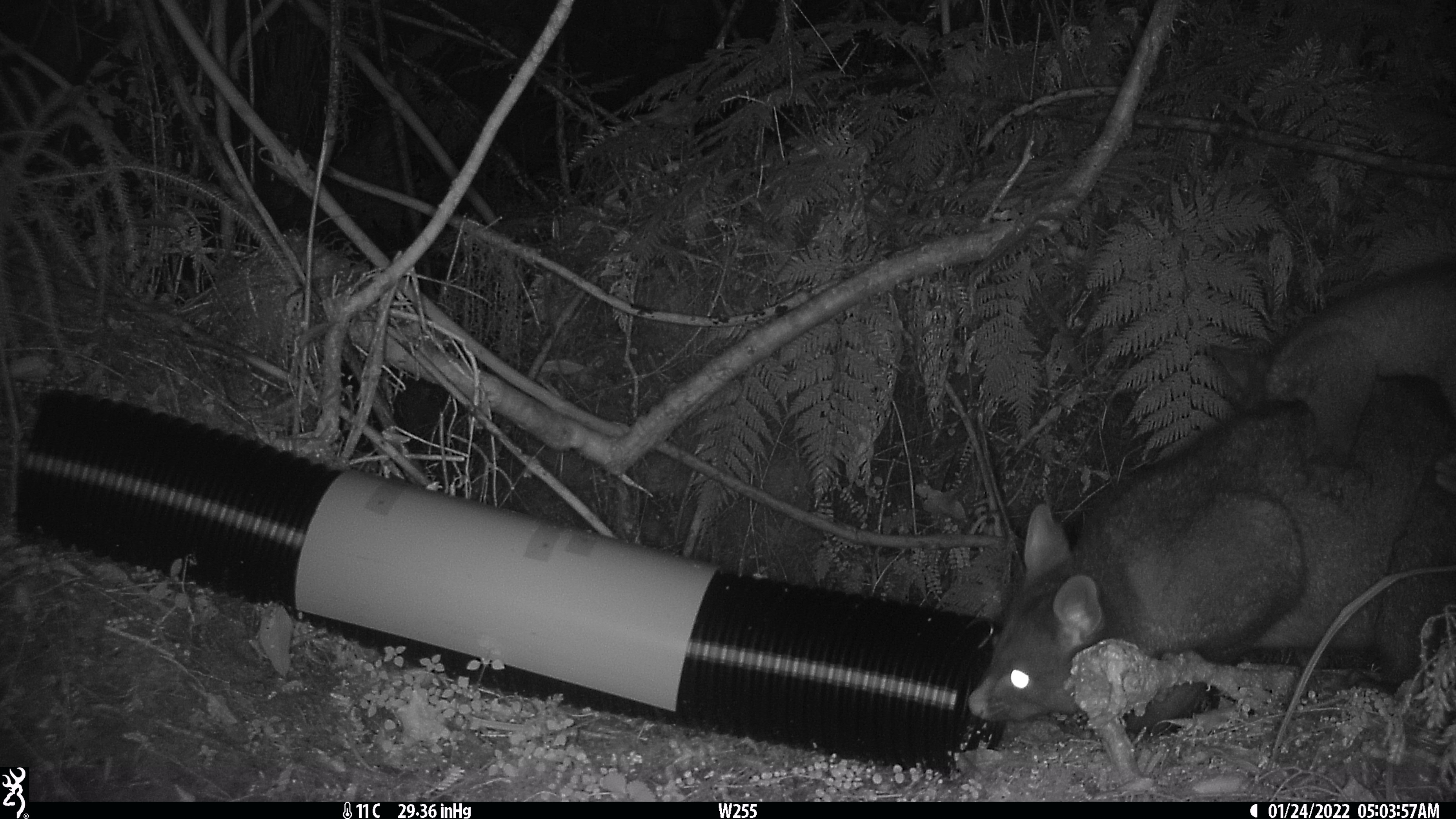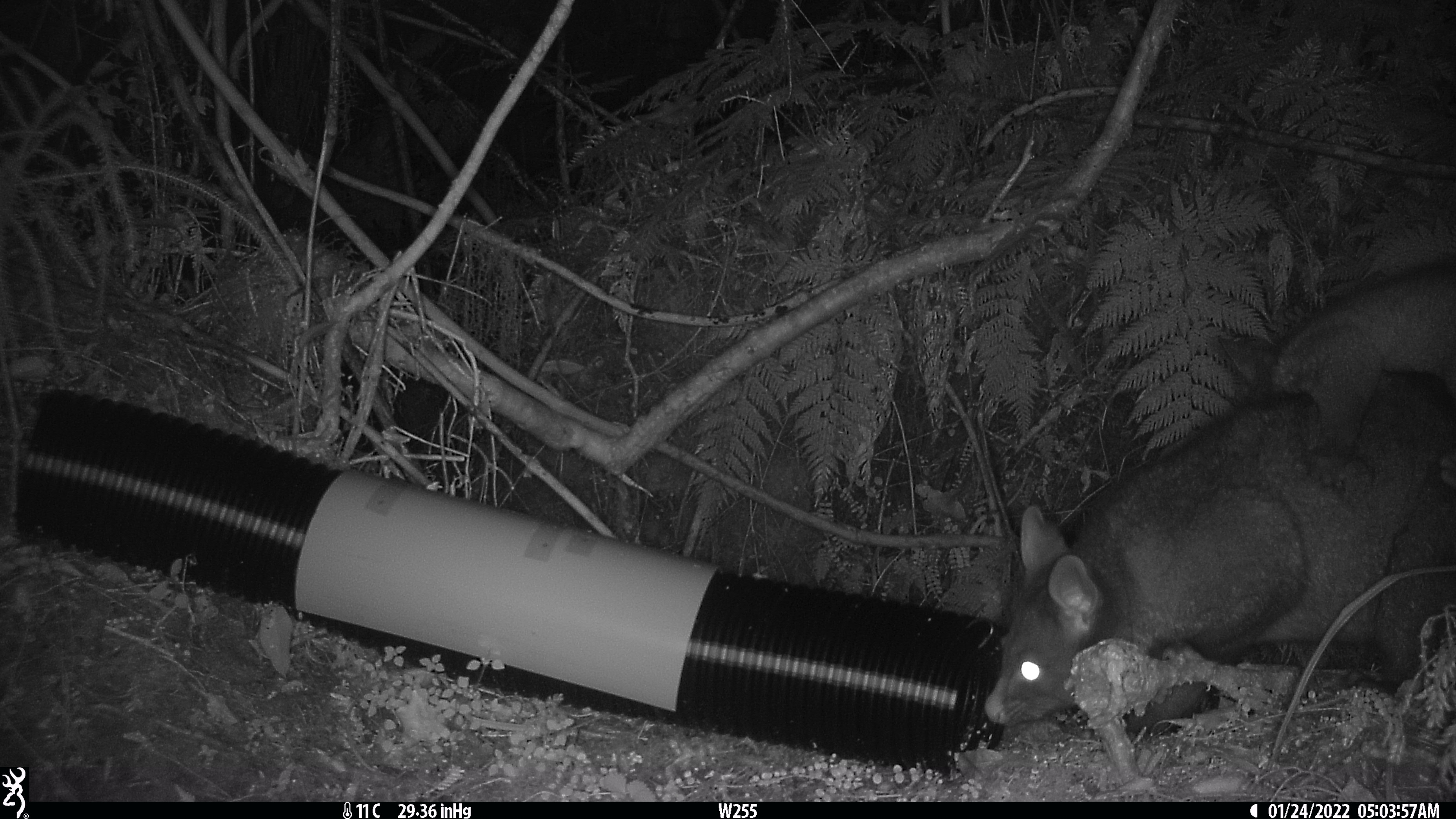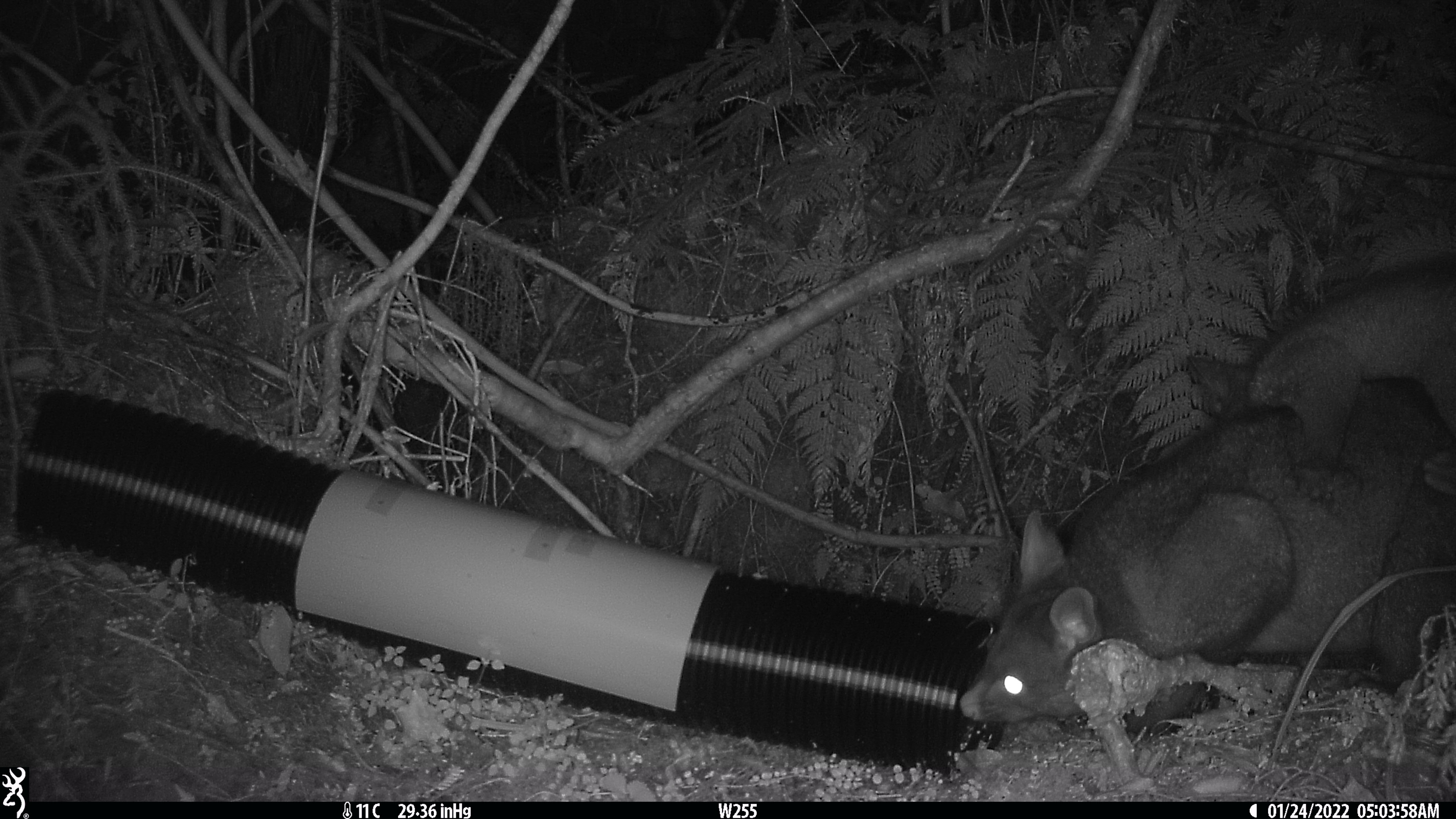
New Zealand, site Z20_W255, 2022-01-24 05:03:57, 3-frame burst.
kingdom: Animalia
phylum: Chordata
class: Mammalia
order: Diprotodontia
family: Phalangeridae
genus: Trichosurus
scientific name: Trichosurus vulpecula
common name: common brushtail possum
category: possum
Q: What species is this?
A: Possum (common brushtail possum) (Trichosurus vulpecula).